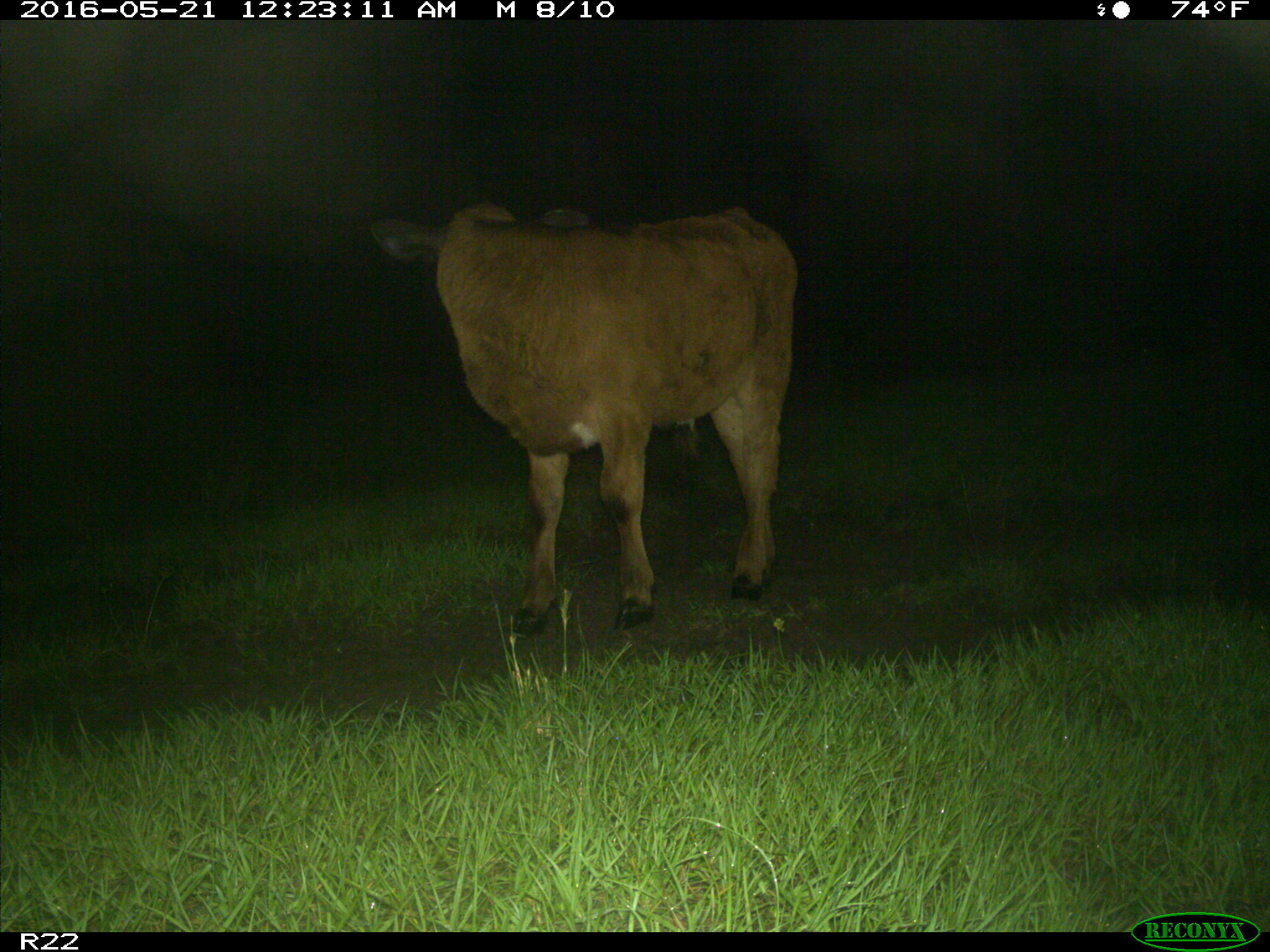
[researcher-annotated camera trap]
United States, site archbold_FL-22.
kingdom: Animalia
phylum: Chordata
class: Mammalia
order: Artiodactyla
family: Bovidae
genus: Bos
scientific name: Bos taurus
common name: domestic cow